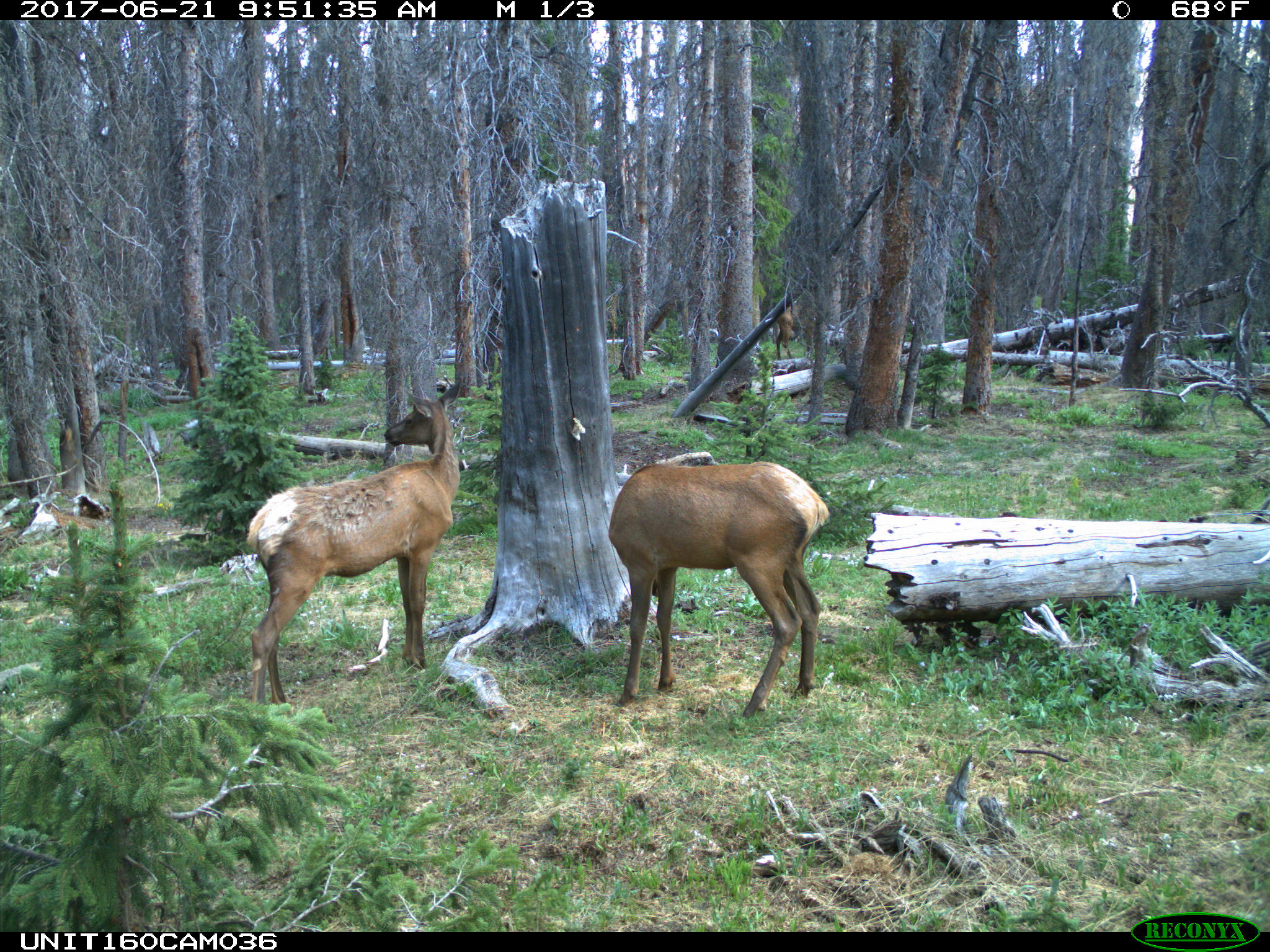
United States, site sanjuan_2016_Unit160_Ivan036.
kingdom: Animalia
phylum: Chordata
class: Mammalia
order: Artiodactyla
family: Cervidae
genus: Cervus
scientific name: Cervus elaphus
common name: red deer